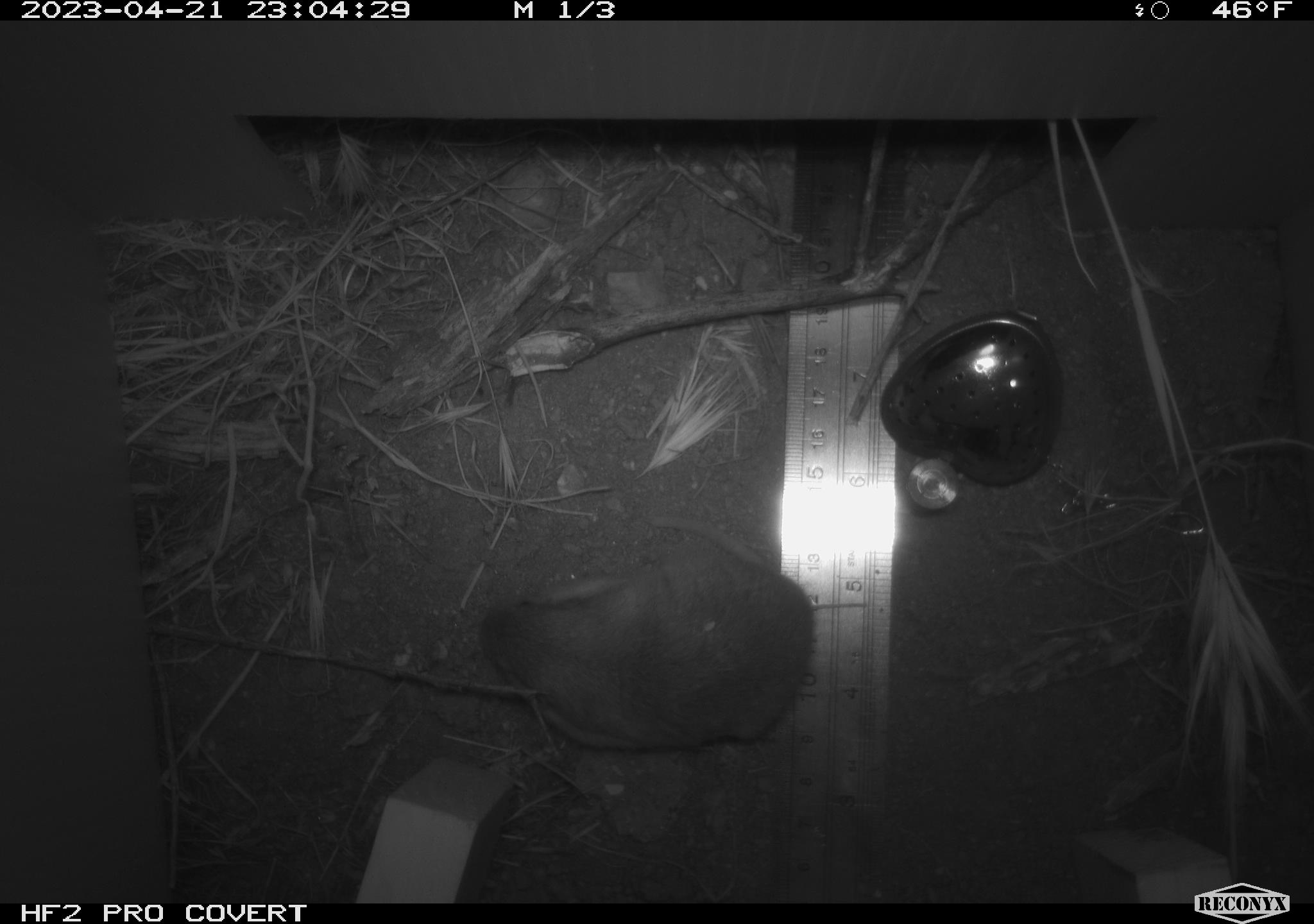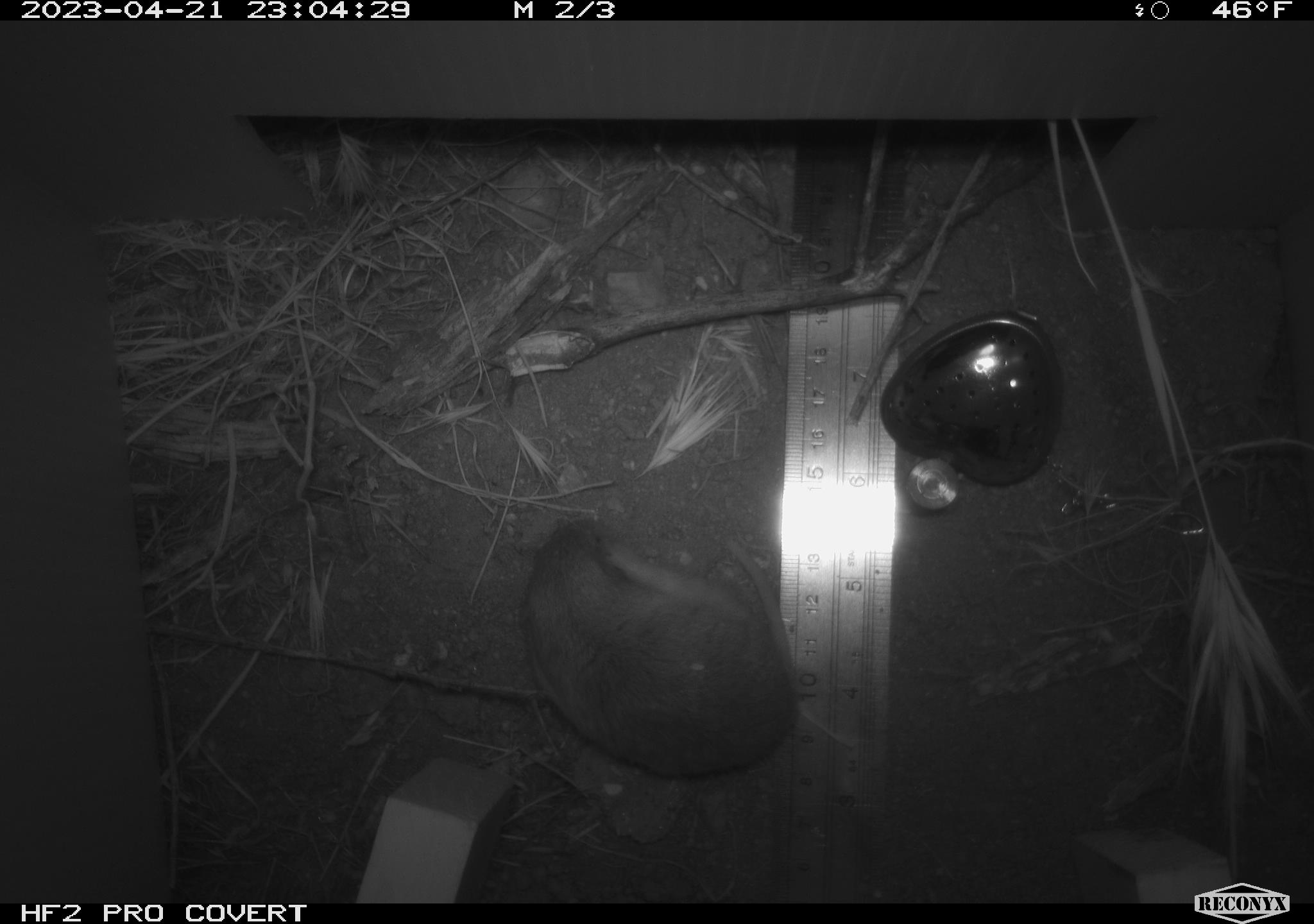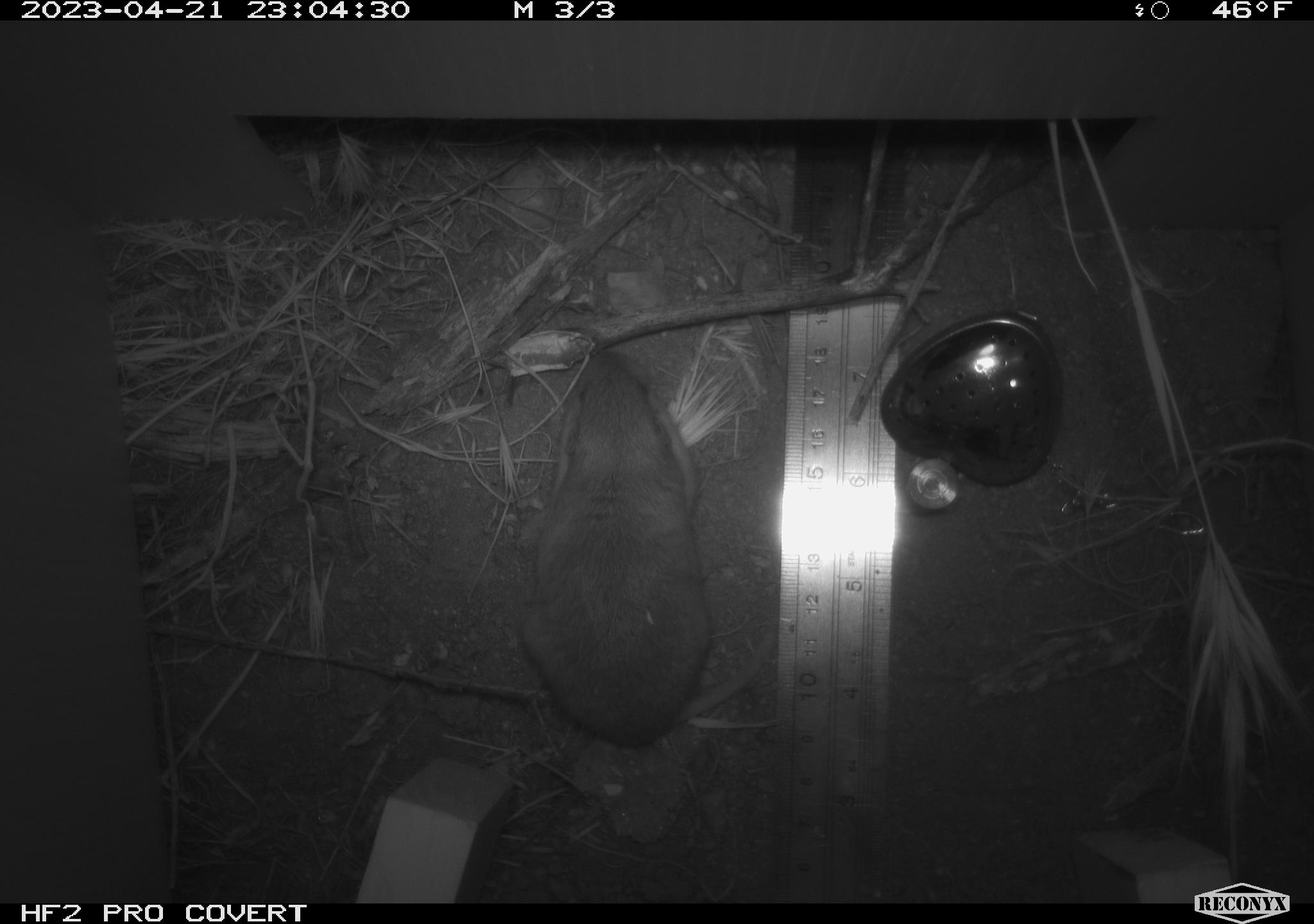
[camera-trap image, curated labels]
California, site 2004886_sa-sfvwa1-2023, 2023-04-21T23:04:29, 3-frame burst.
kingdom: Animalia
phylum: Chordata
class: Mammalia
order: Rodentia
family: Geomyidae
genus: Megascapheus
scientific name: Megascapheus bottae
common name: botta's pocket gopher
Botta's pocket gopher (Megascapheus bottae).